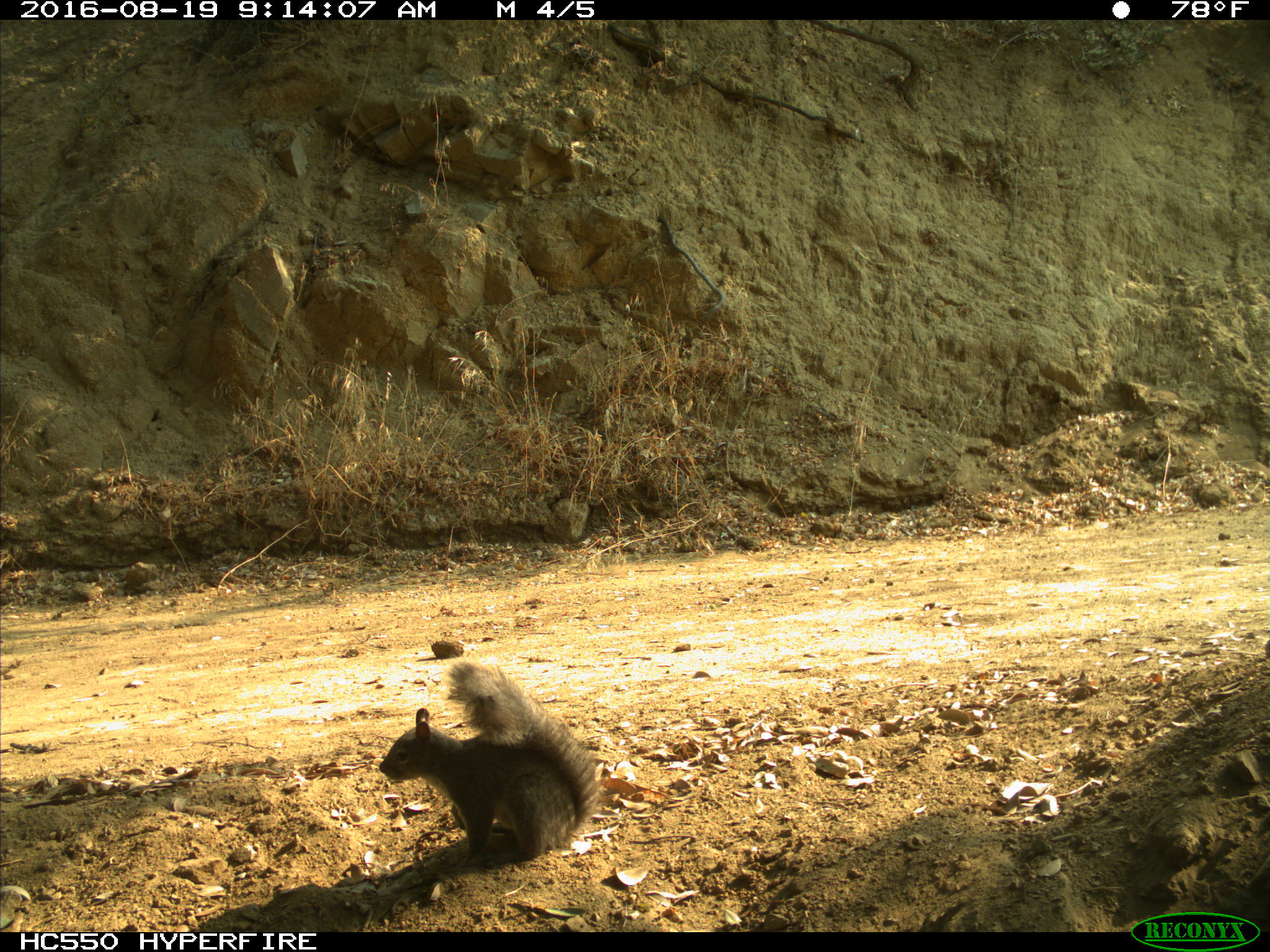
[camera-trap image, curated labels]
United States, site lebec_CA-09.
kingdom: Animalia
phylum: Chordata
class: Mammalia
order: Rodentia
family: Sciuridae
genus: Sciurus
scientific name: Sciurus carolinensis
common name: eastern gray squirrel